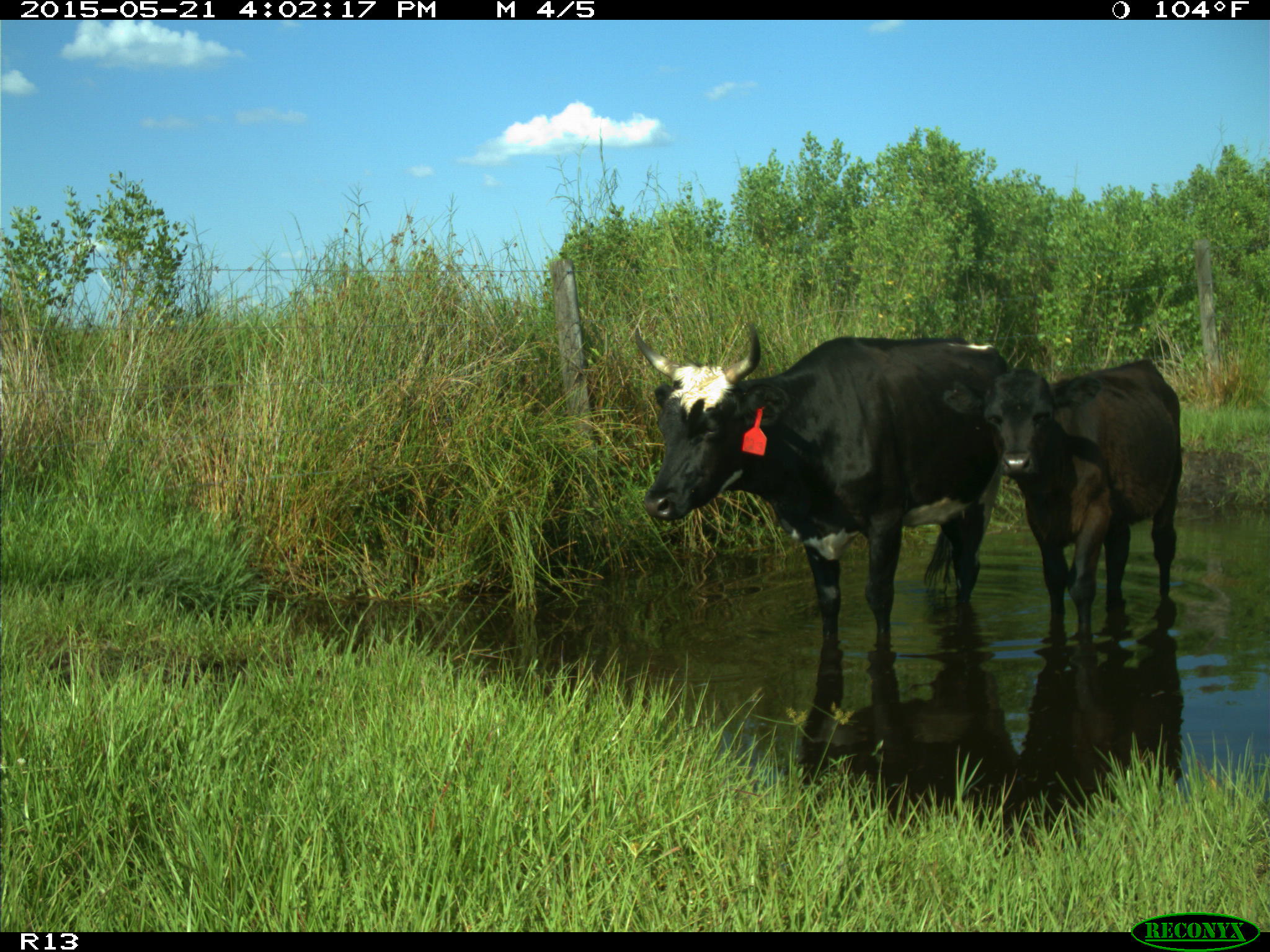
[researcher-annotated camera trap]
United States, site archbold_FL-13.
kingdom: Animalia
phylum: Chordata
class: Mammalia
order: Artiodactyla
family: Bovidae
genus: Bos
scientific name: Bos taurus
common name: domestic cow